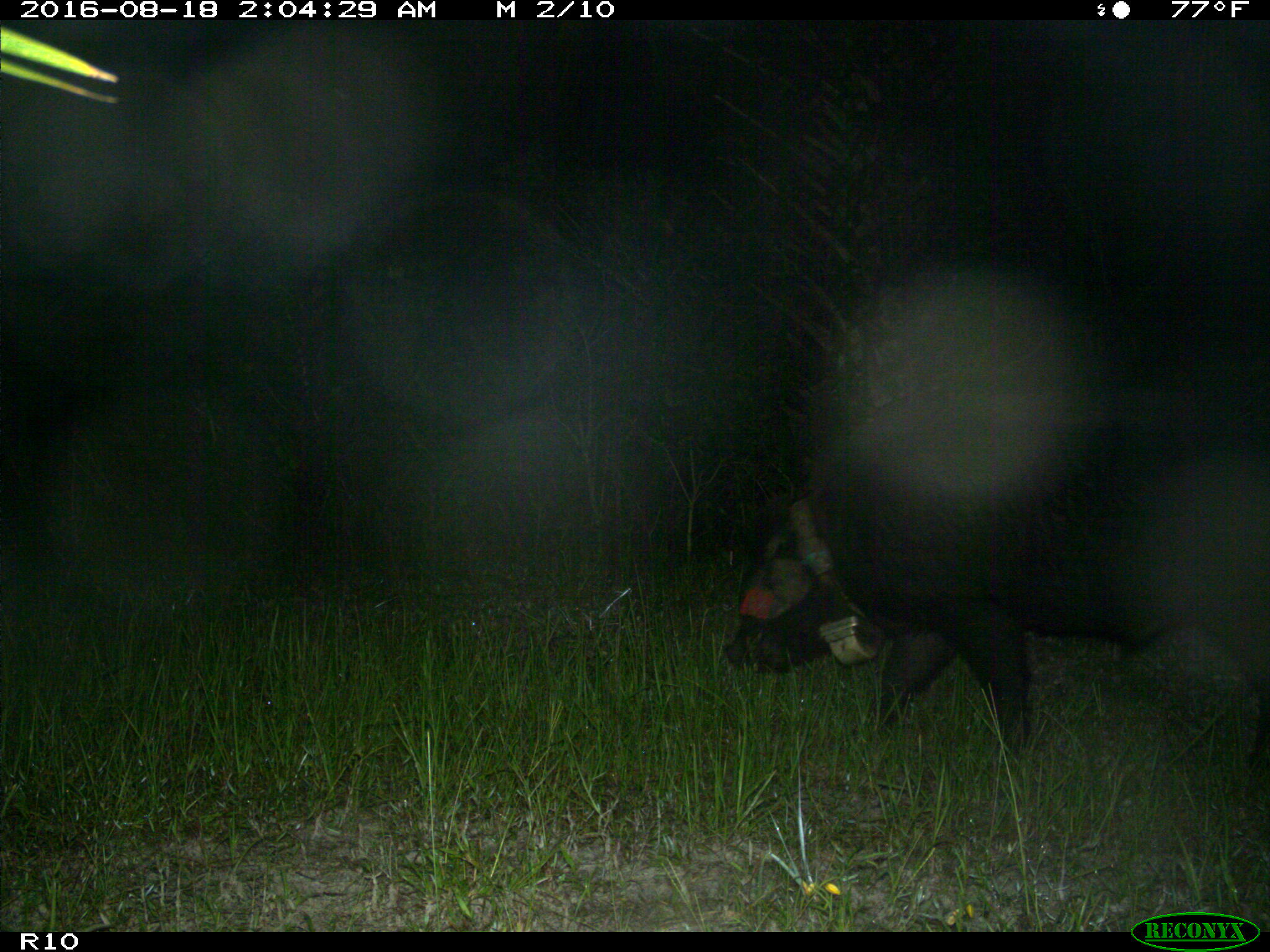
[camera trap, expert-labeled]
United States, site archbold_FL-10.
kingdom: Animalia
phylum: Chordata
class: Mammalia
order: Artiodactyla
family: Suidae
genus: Sus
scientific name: Sus scrofa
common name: wild boar